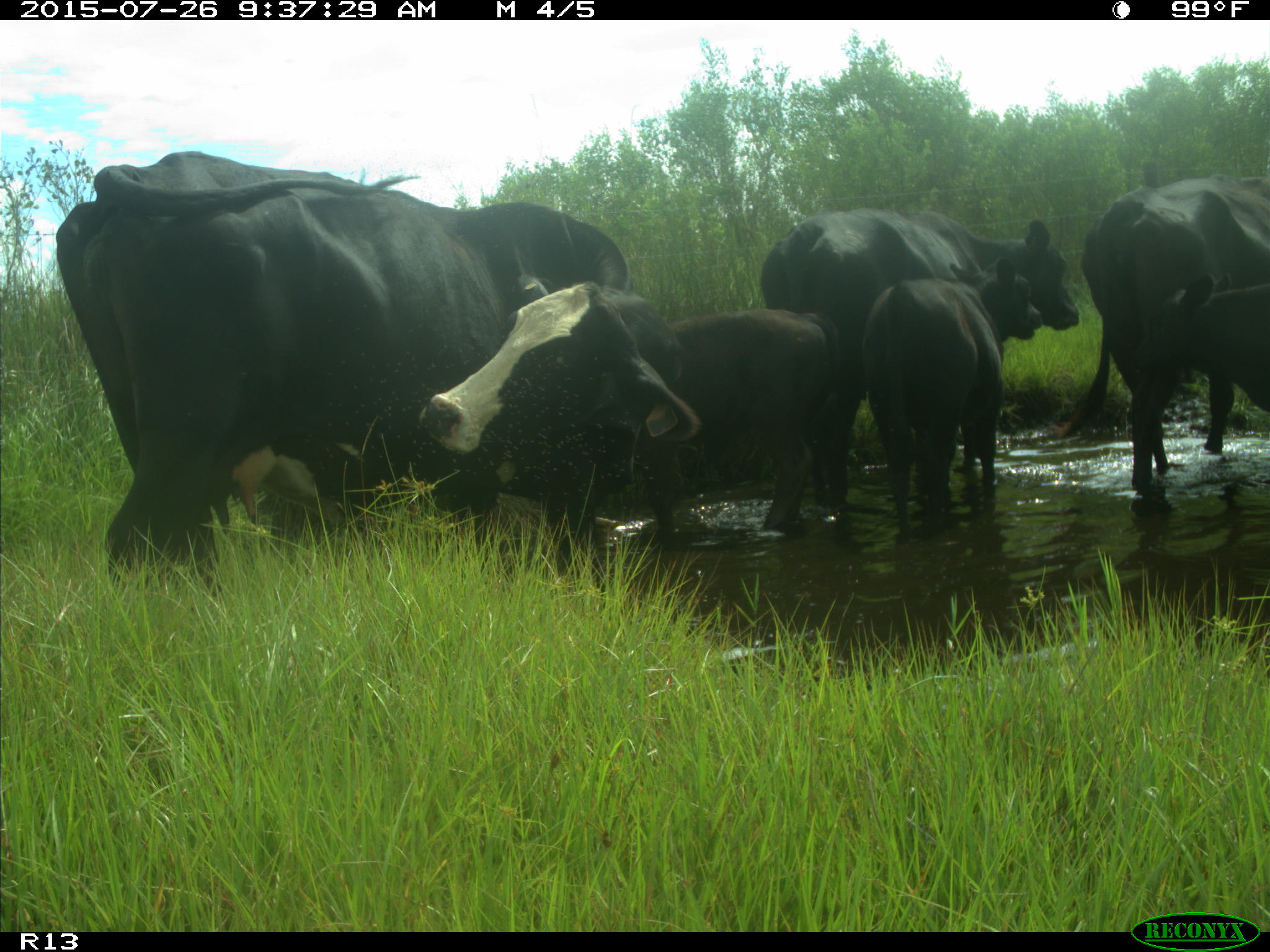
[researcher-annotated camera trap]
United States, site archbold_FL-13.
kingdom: Animalia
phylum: Chordata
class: Mammalia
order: Artiodactyla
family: Bovidae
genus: Bos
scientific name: Bos taurus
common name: domestic cow